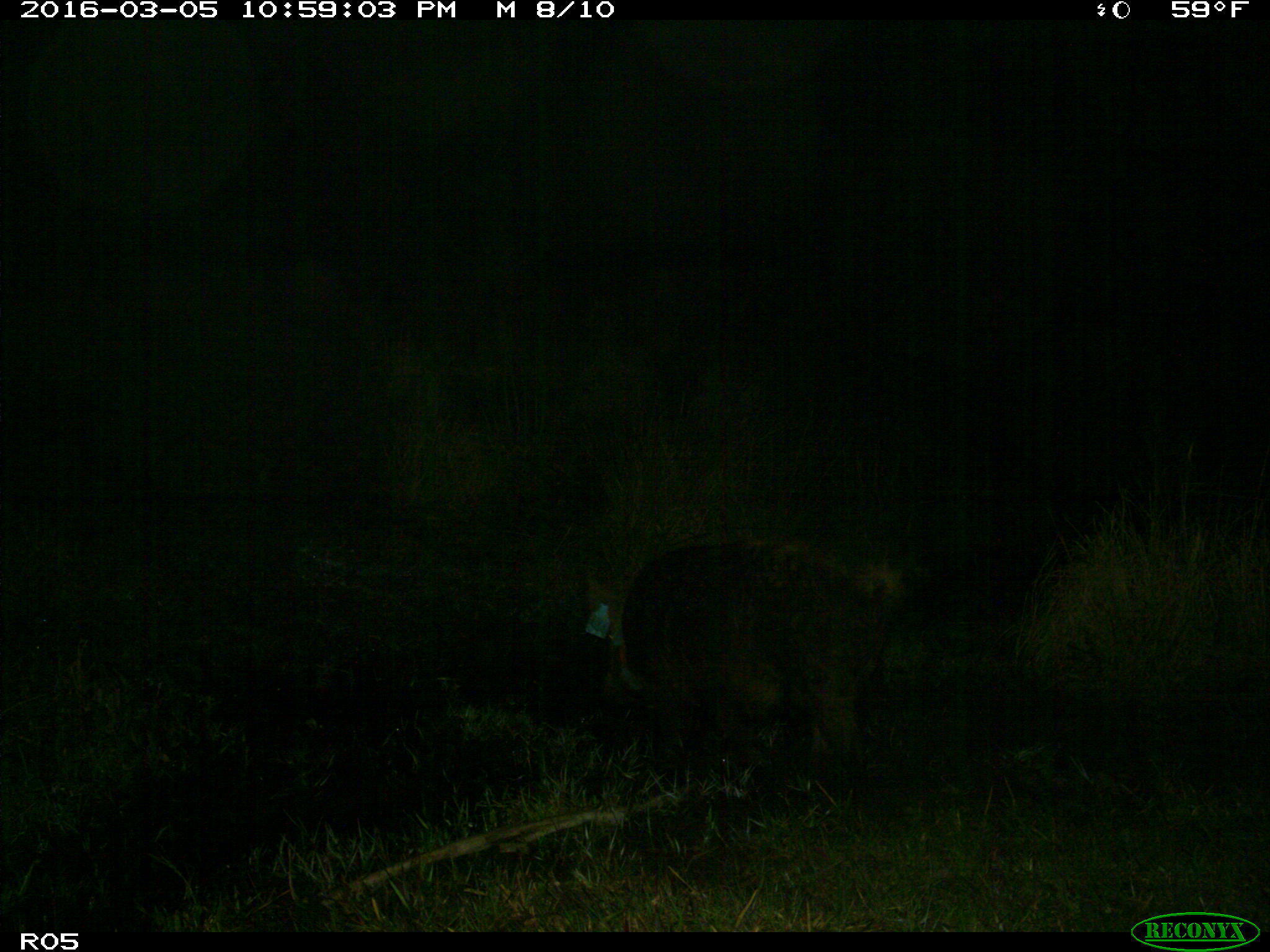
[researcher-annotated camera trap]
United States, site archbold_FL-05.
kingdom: Animalia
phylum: Chordata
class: Mammalia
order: Artiodactyla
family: Suidae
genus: Sus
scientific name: Sus scrofa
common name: wild boar